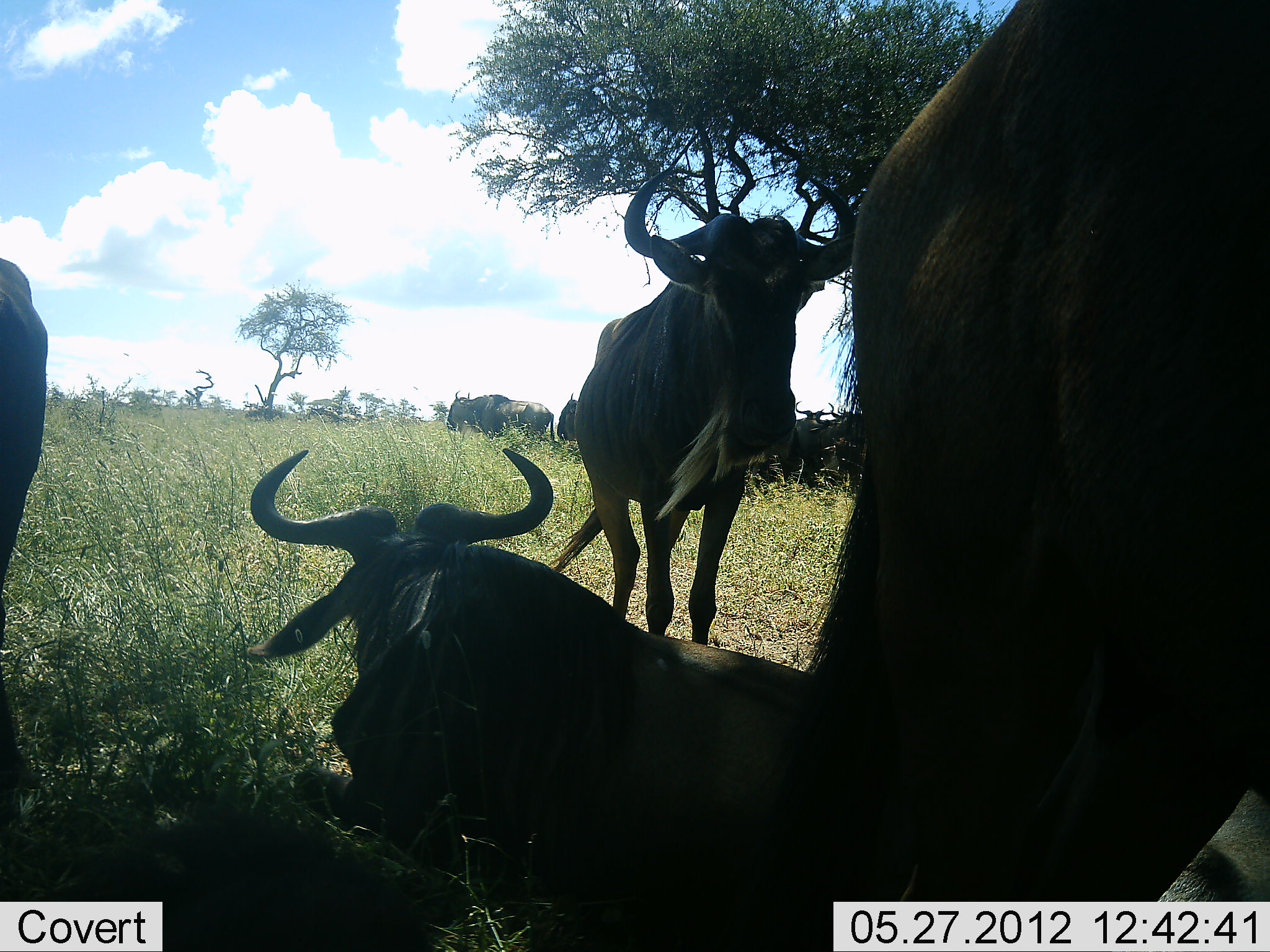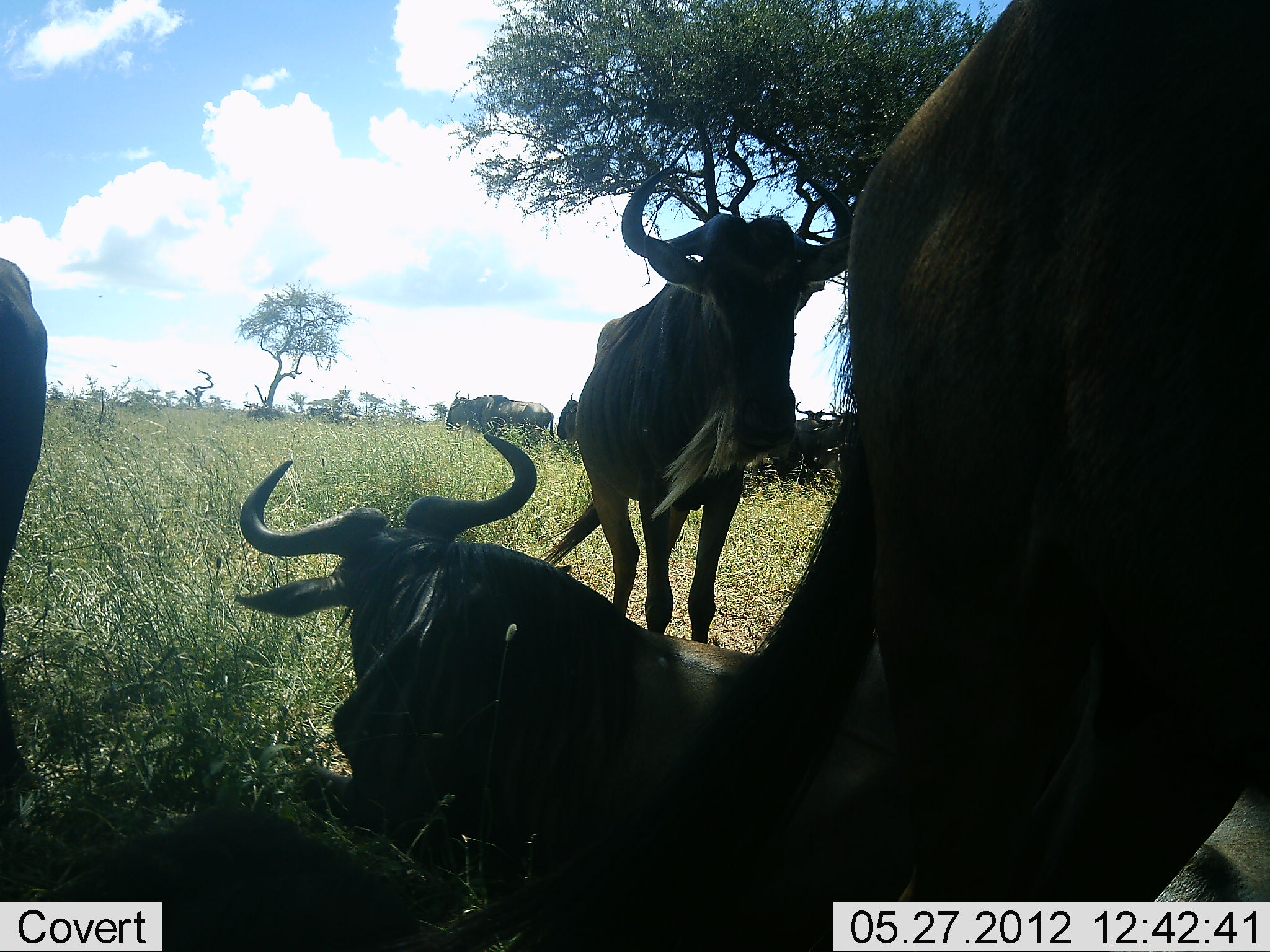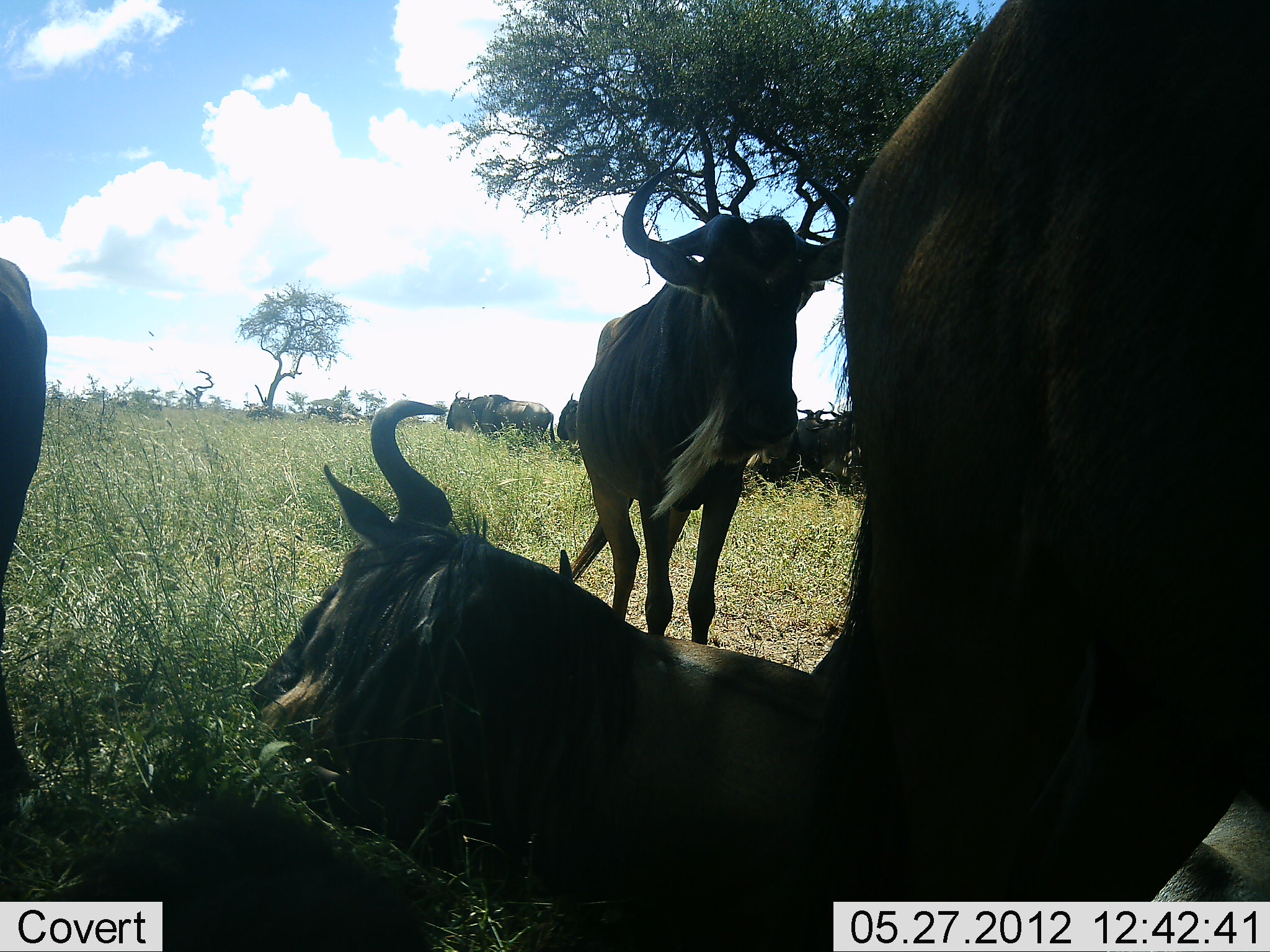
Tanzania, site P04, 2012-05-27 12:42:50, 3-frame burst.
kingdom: Animalia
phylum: Chordata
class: Mammalia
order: Artiodactyla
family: Bovidae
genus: Connochaetes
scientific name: Connochaetes taurinus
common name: blue wildebeest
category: wildebeest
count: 8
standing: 80%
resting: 100%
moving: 10%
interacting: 10%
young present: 0%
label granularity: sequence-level